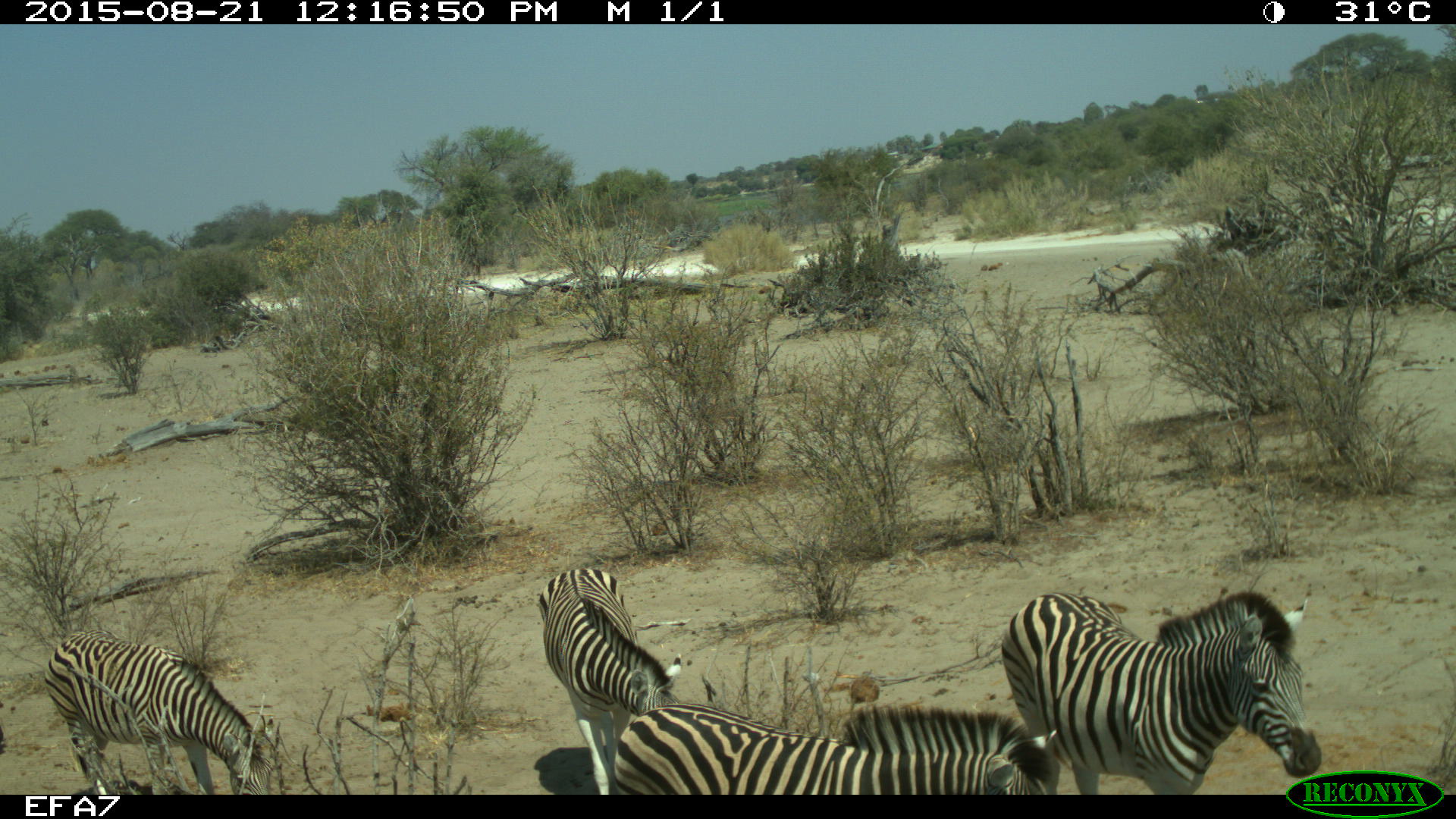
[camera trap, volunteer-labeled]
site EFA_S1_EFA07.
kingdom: Animalia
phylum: Chordata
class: Mammalia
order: Perissodactyla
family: Equidae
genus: Equus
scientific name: Equus quagga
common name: plains zebra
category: zebraplains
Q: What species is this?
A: Zebraplains (plains zebra) (Equus quagga).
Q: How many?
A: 4.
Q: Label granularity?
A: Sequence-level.